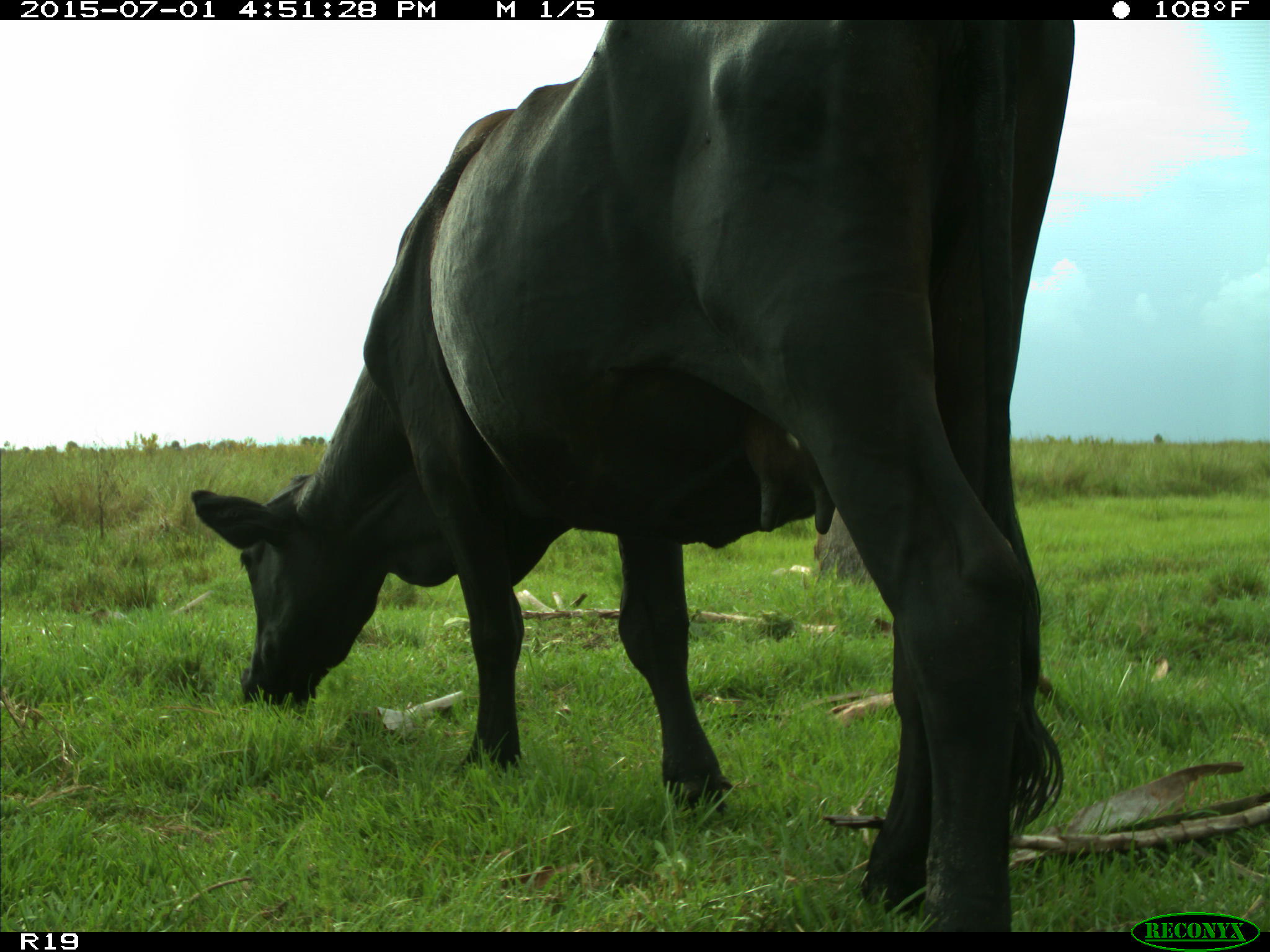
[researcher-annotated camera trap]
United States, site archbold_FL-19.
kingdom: Animalia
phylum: Chordata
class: Mammalia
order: Artiodactyla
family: Bovidae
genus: Bos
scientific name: Bos taurus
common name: domestic cow